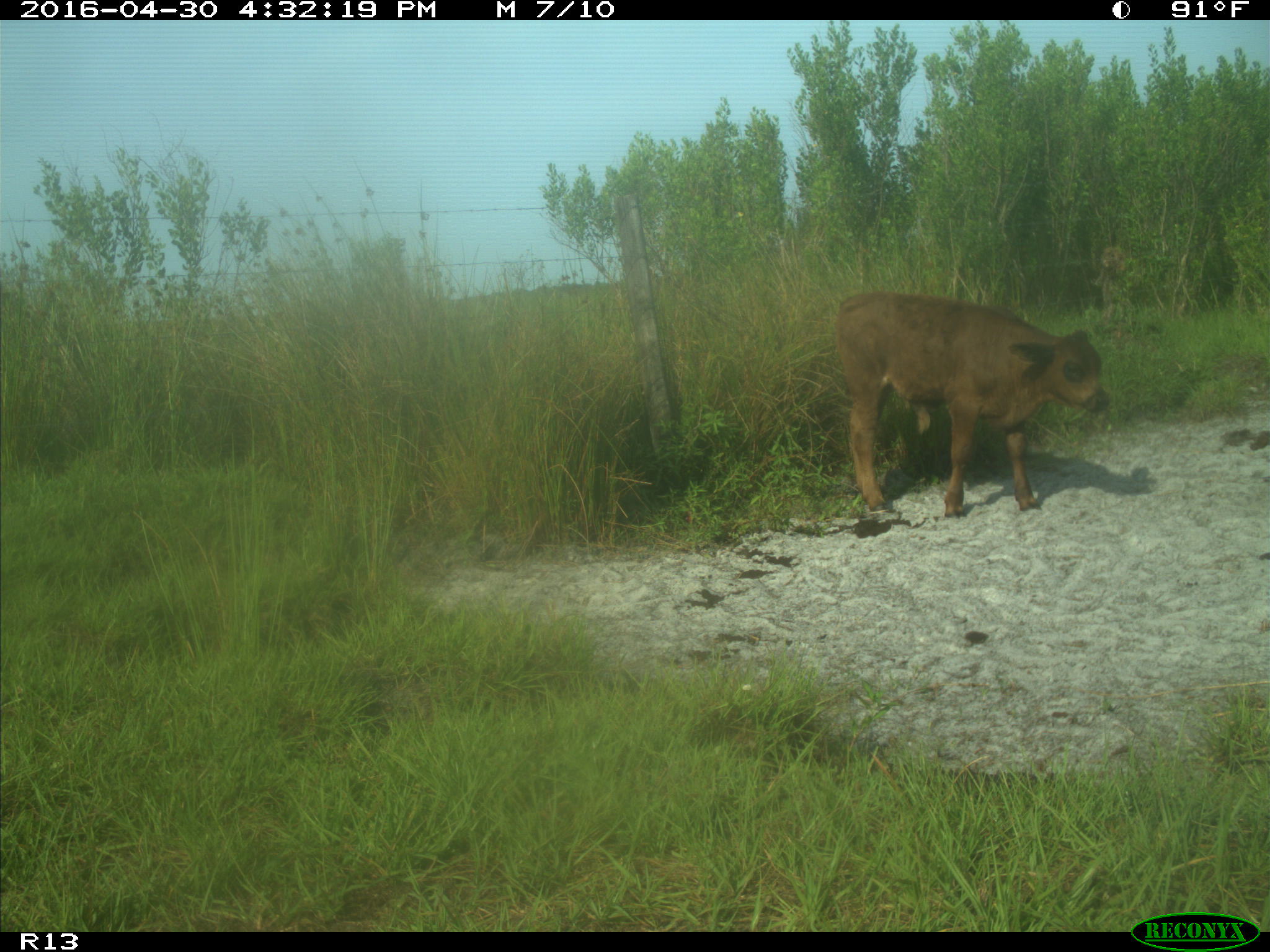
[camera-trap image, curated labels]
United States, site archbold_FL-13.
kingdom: Animalia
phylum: Chordata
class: Mammalia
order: Artiodactyla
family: Bovidae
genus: Bos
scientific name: Bos taurus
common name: domestic cow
Bos taurus (domestic cow).